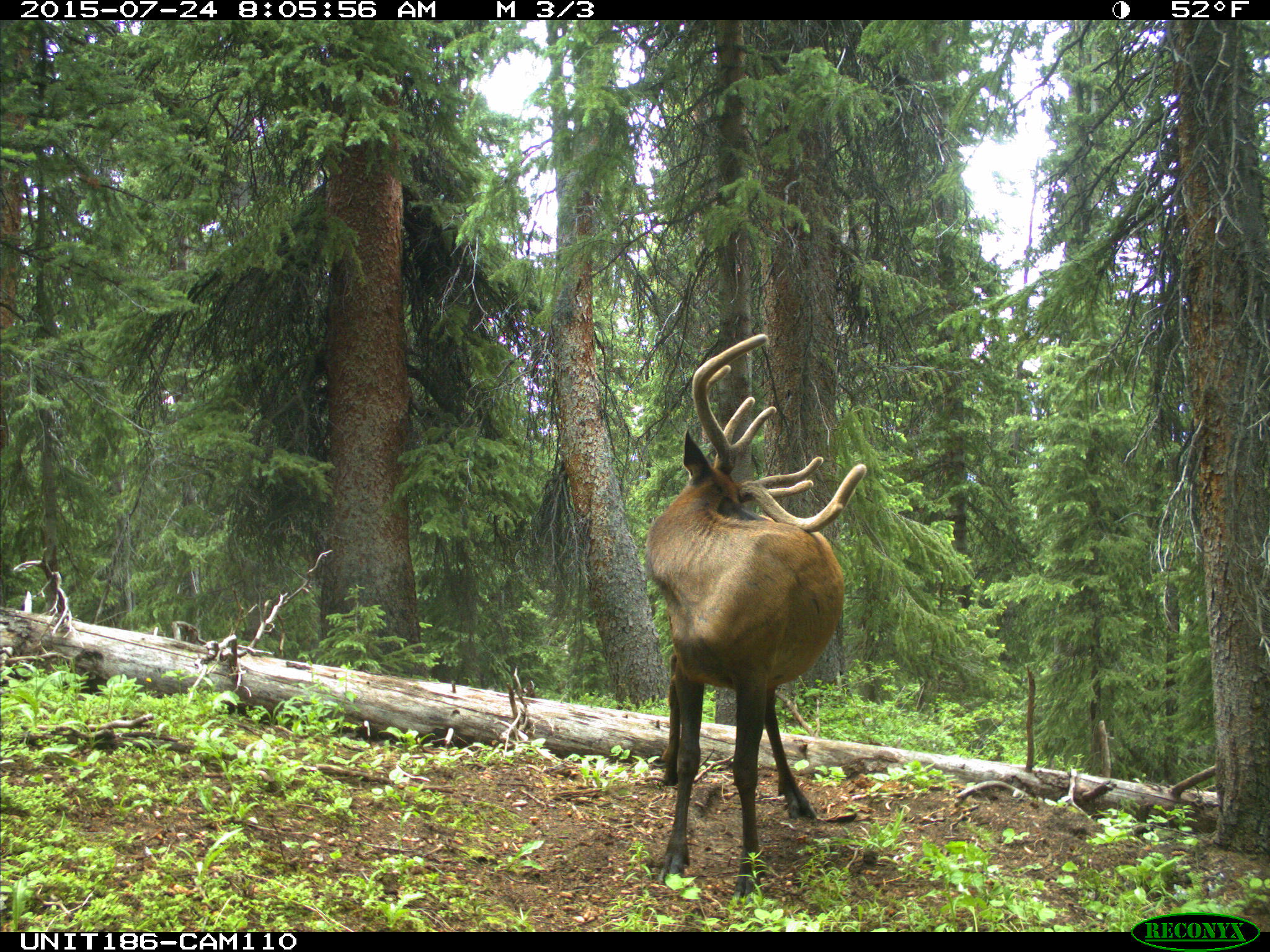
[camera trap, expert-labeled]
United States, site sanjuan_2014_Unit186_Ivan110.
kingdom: Animalia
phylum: Chordata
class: Mammalia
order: Artiodactyla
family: Cervidae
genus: Cervus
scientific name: Cervus elaphus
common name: red deer